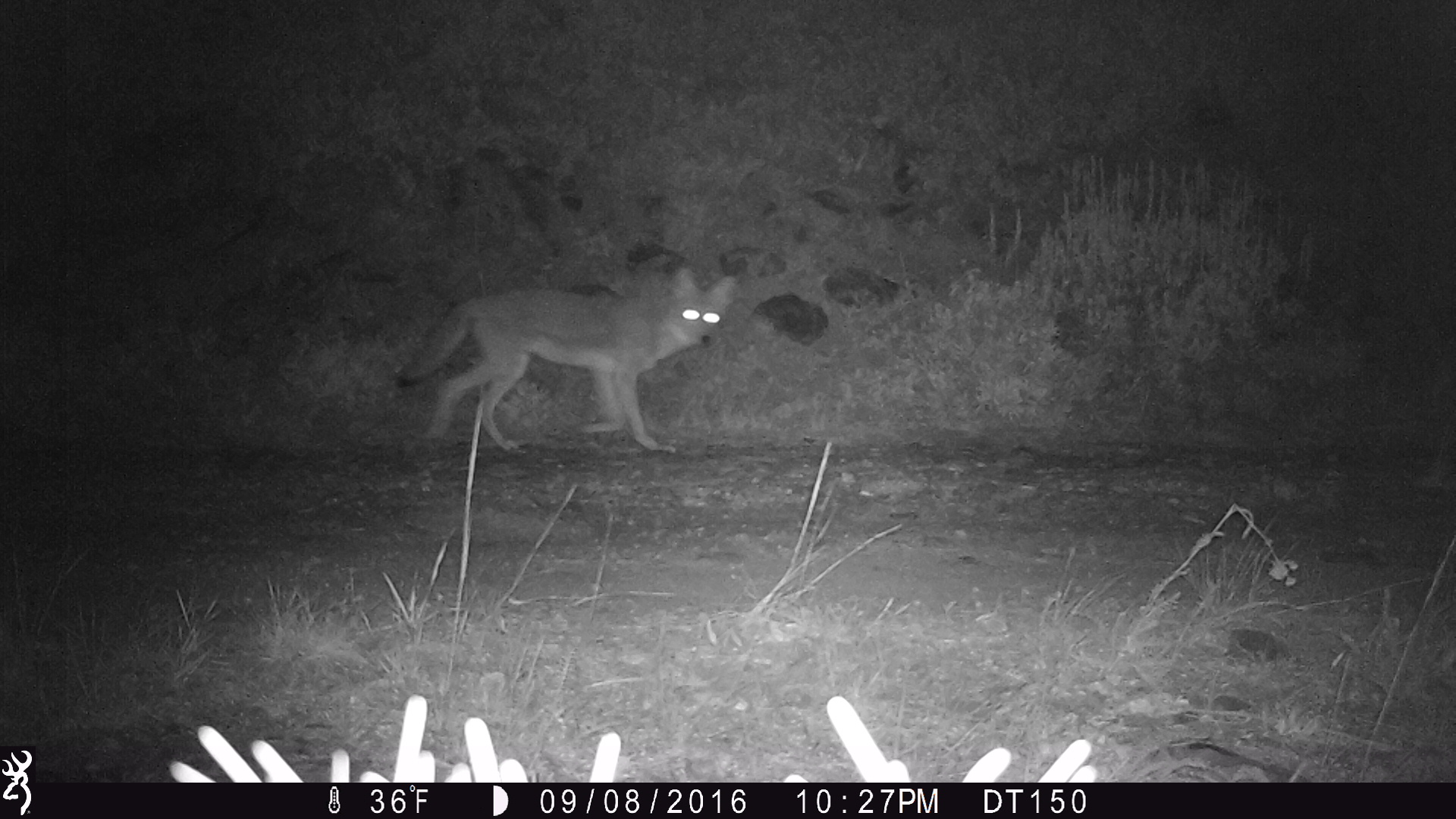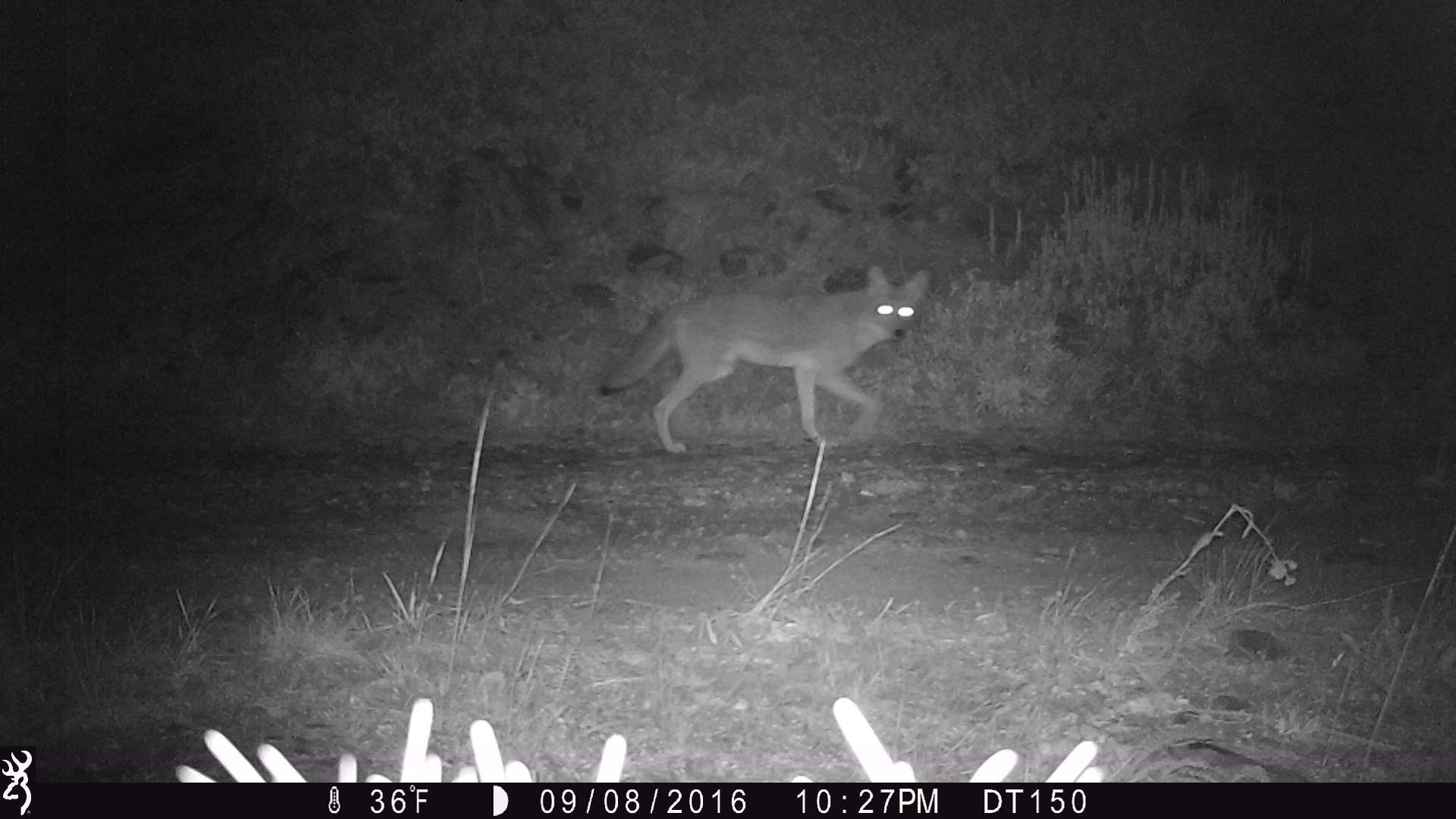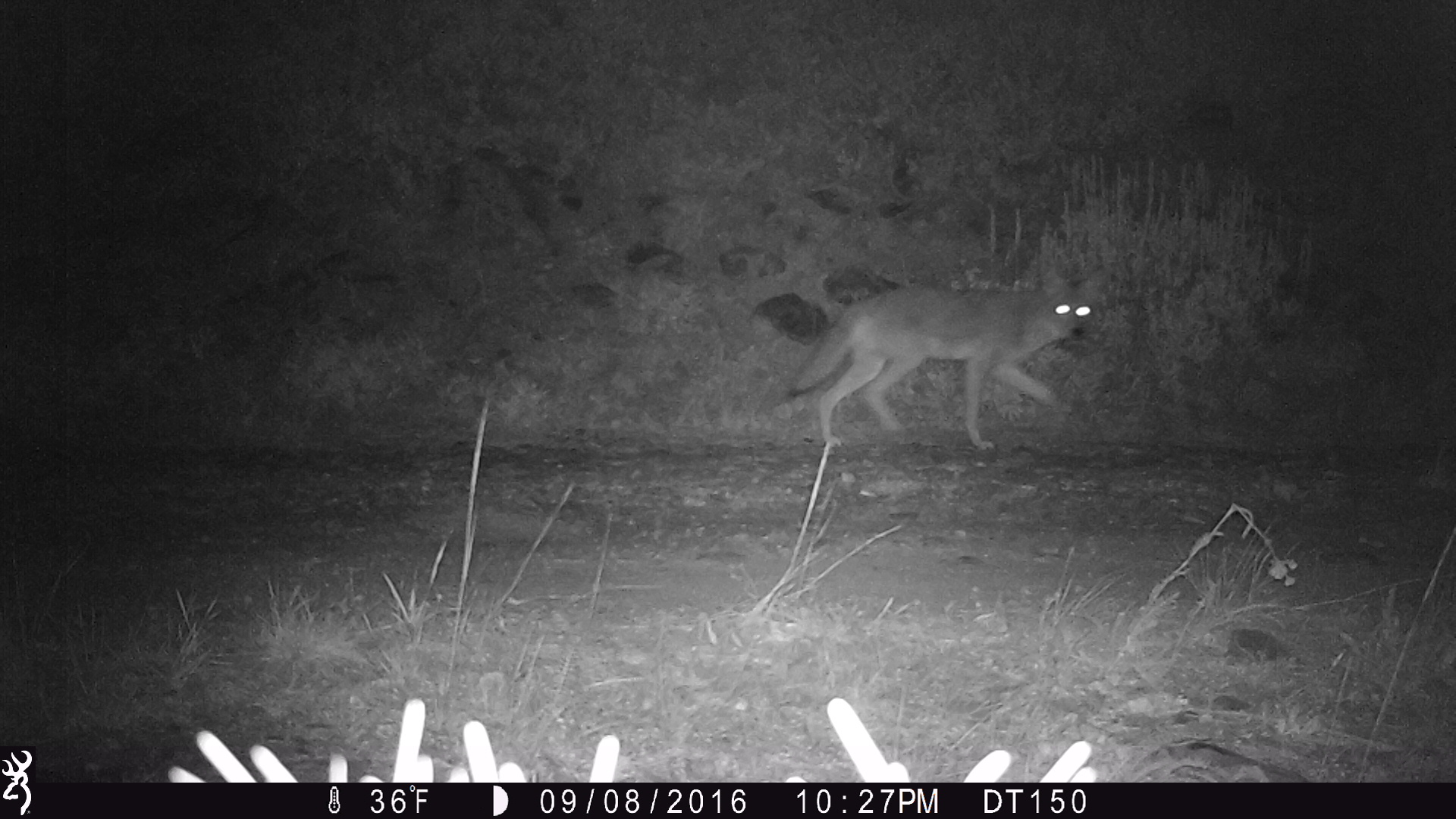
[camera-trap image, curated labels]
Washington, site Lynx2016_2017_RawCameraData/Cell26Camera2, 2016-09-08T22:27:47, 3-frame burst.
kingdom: Animalia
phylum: Chordata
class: Mammalia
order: Carnivora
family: Canidae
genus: Canis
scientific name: Canis latrans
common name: coyote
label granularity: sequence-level